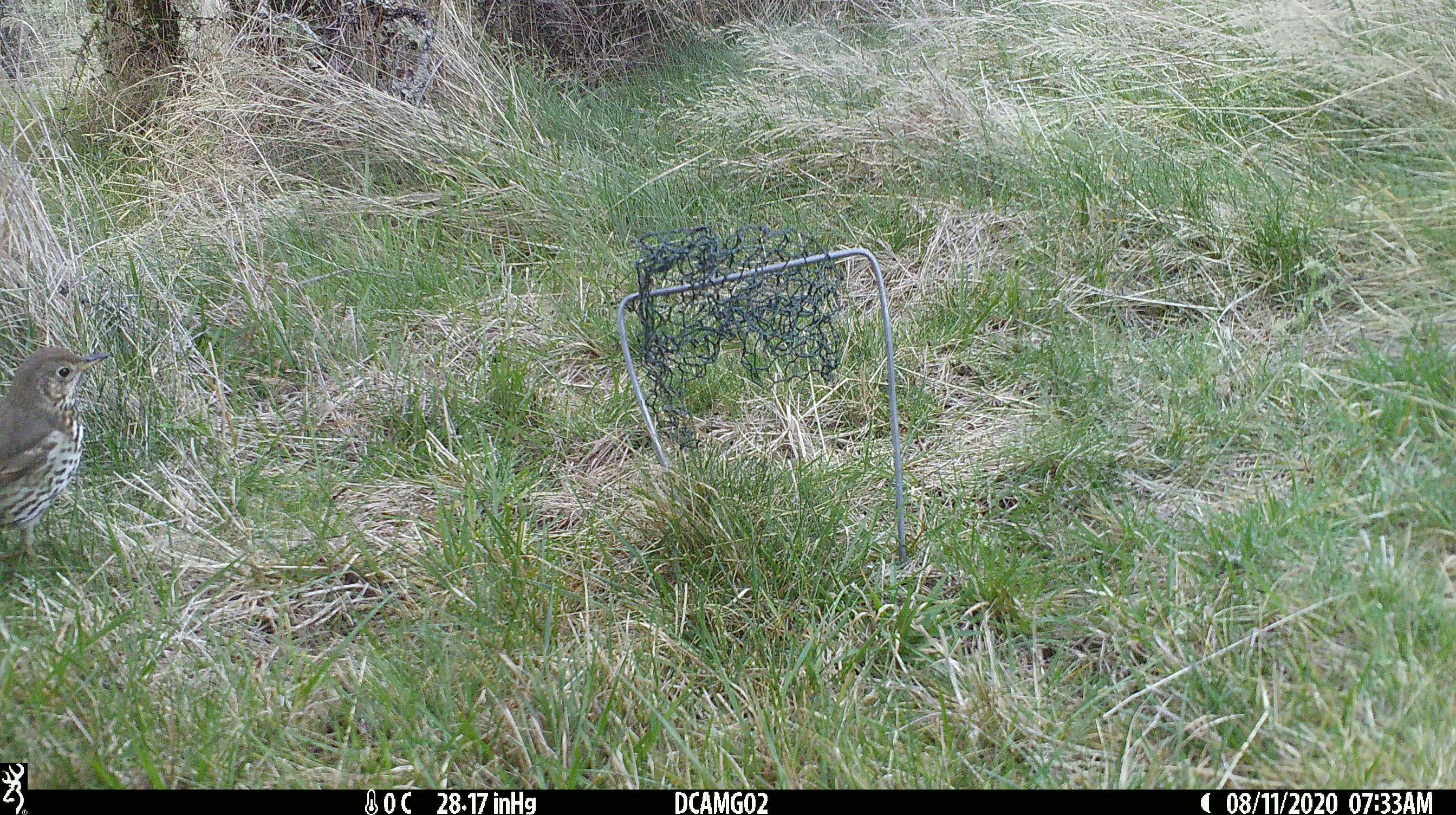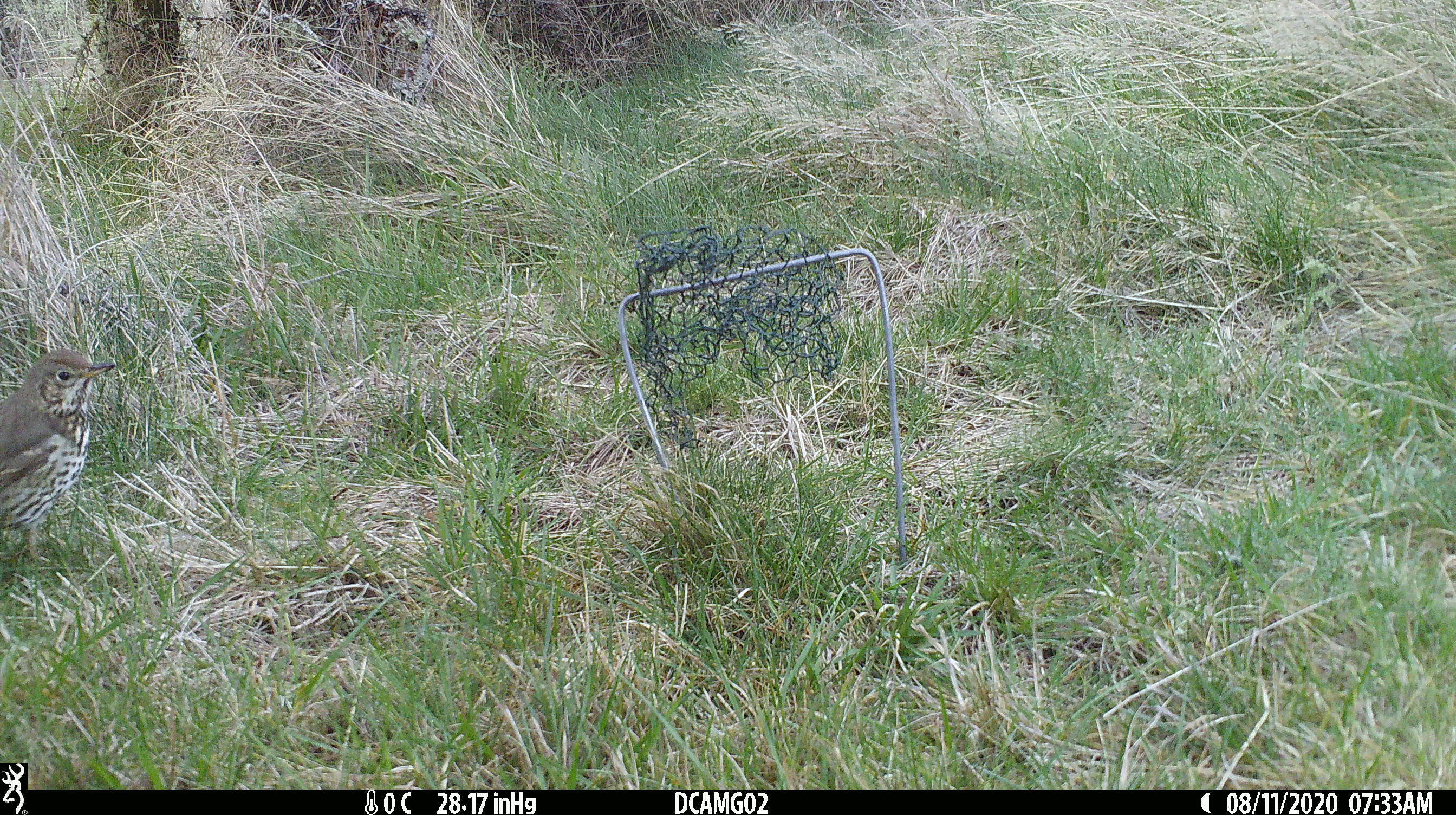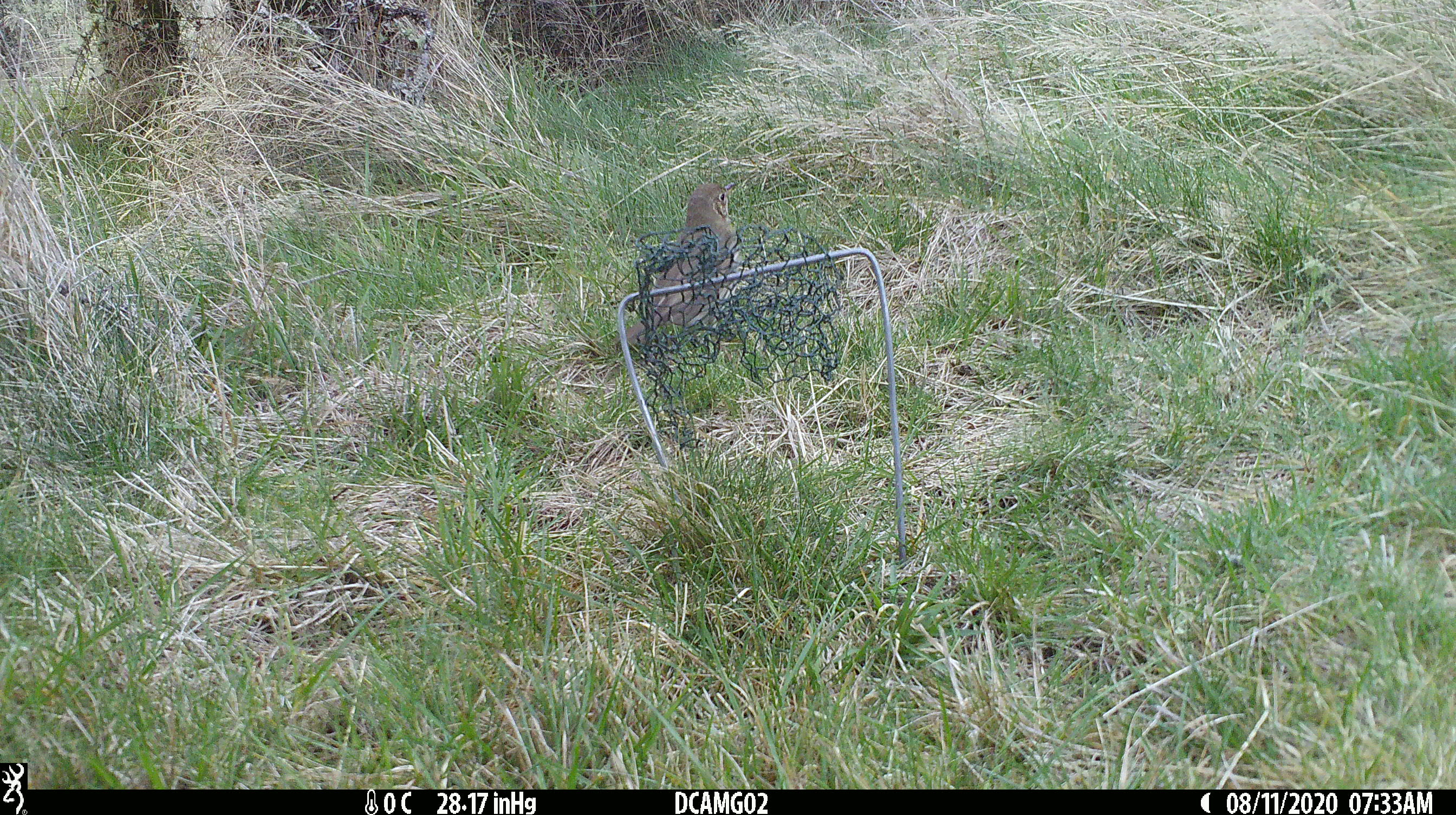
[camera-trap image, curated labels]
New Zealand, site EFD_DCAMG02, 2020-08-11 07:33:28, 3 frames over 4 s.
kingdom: Animalia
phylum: Chordata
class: Aves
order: Passeriformes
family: Turdidae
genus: Turdus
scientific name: Turdus philomelos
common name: song thrush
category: thrush